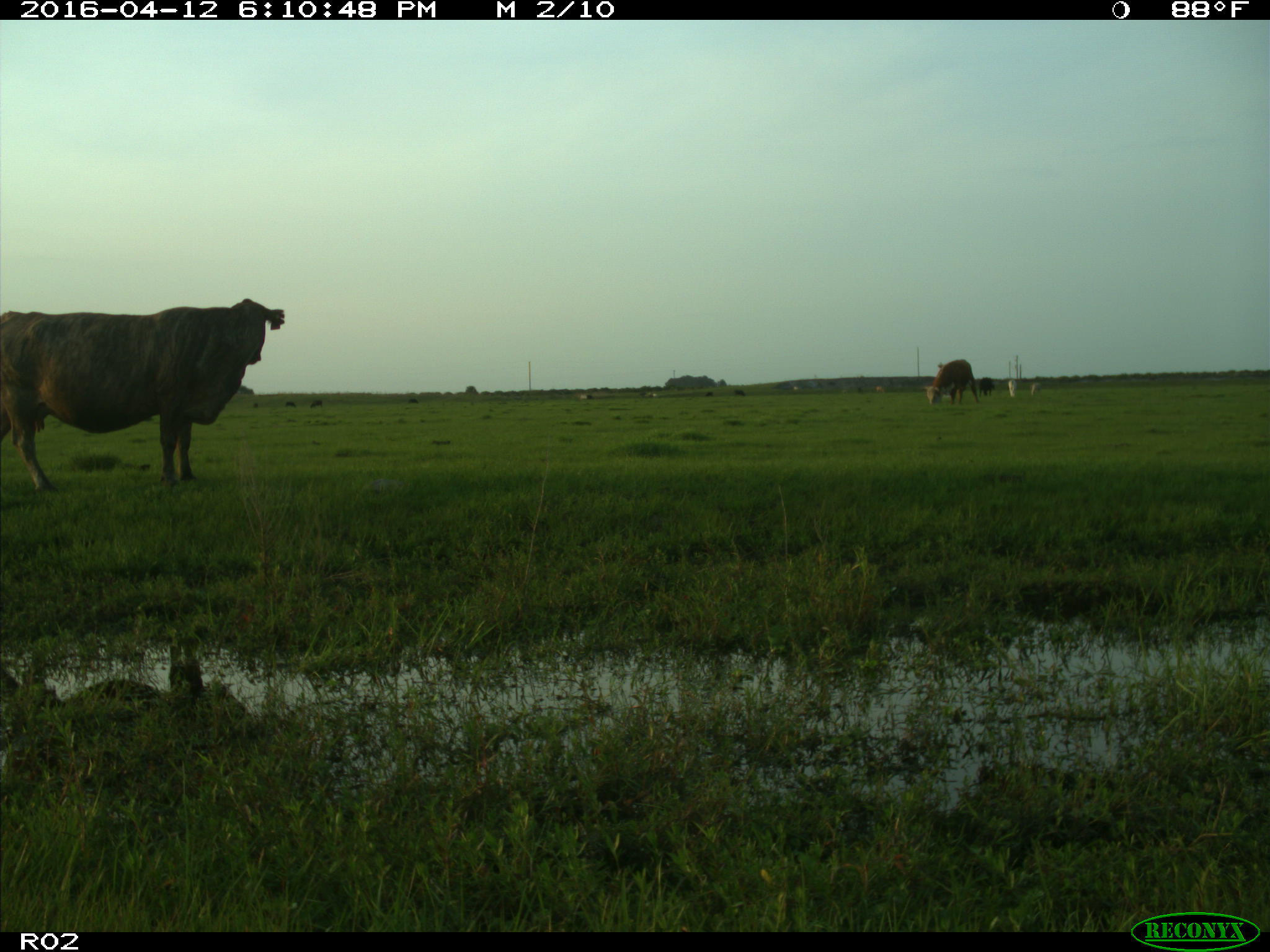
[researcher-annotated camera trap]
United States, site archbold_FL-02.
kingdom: Animalia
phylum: Chordata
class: Mammalia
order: Artiodactyla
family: Bovidae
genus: Bos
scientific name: Bos taurus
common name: domestic cow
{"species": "Bos taurus (domestic cow)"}